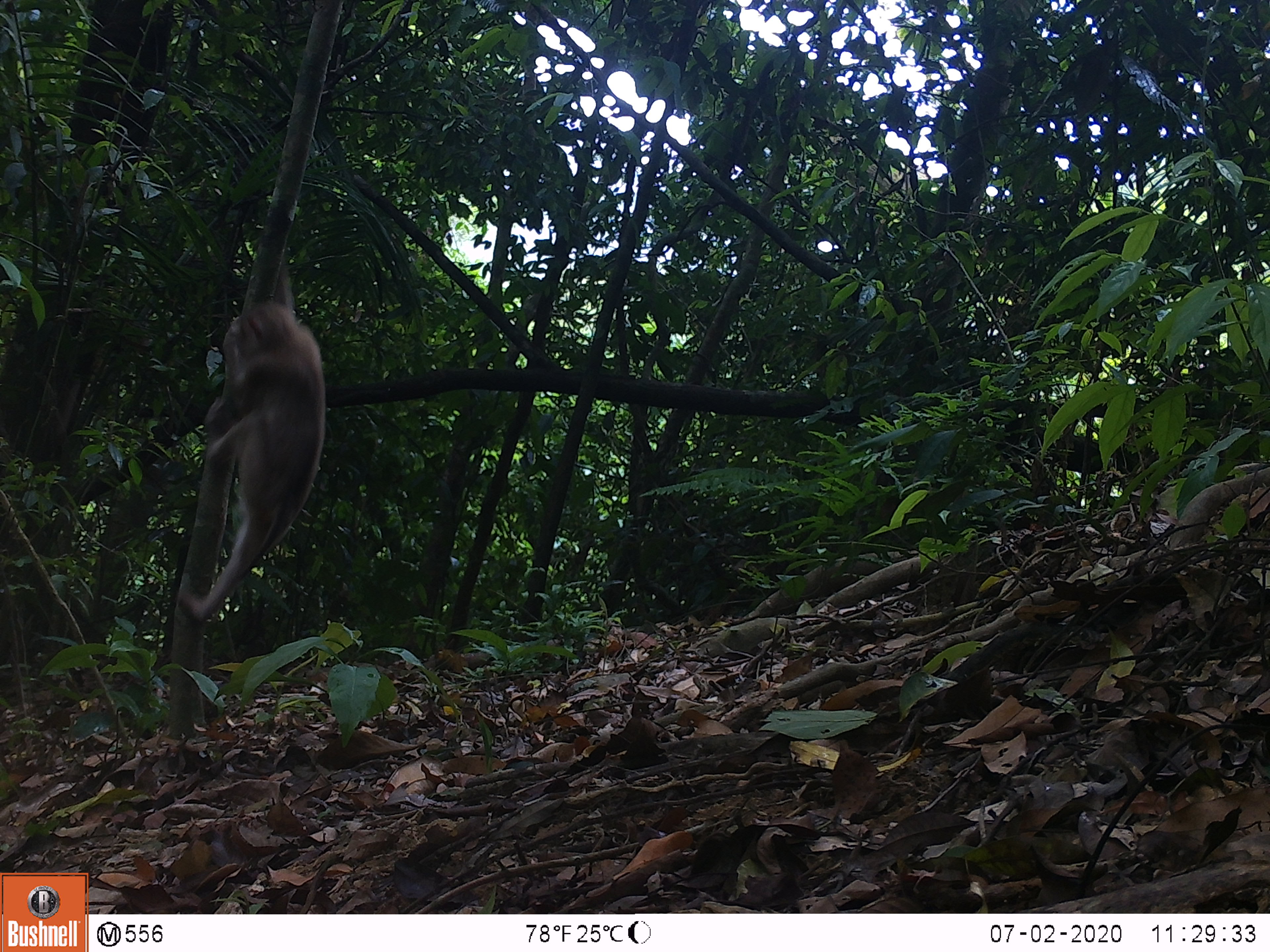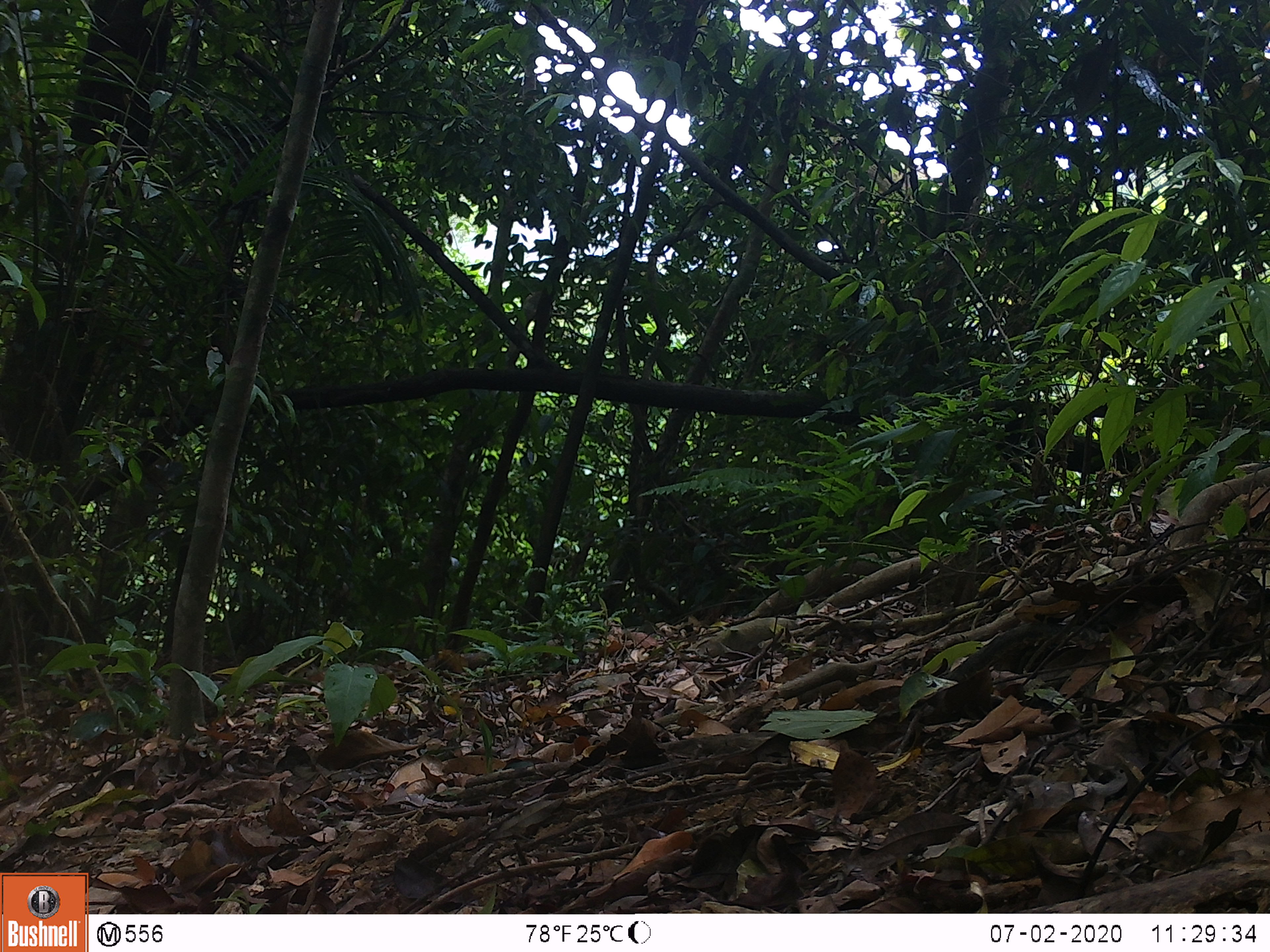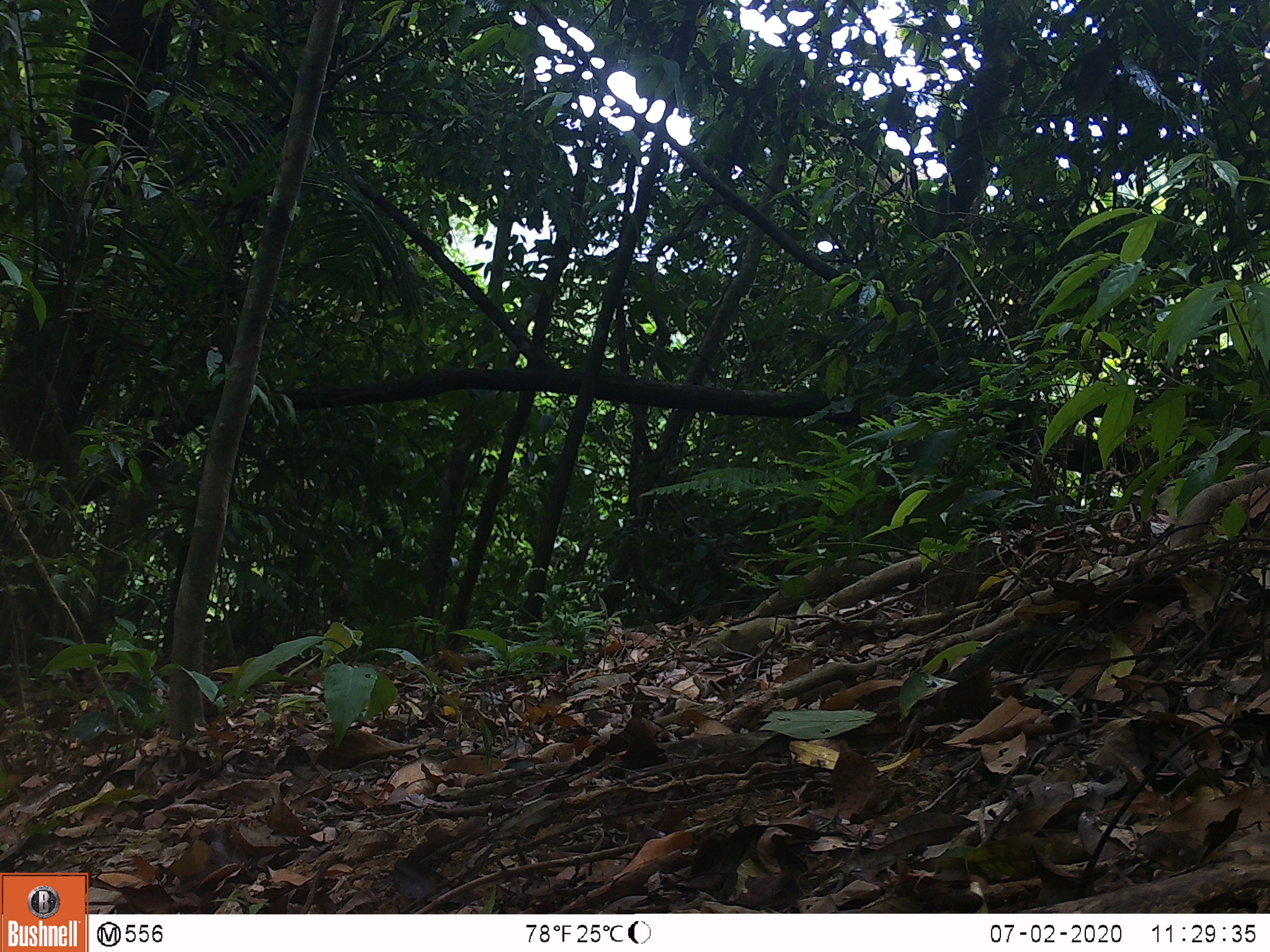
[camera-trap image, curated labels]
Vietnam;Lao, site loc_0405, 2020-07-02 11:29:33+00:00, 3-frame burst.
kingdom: Animalia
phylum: Chordata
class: Mammalia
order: Primates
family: Cercopithecidae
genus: Macaca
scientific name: Macaca nemestrina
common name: pig-tailed macaque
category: pig tailed macaque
Pig tailed macaque (pig-tailed macaque) (Macaca nemestrina). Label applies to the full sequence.